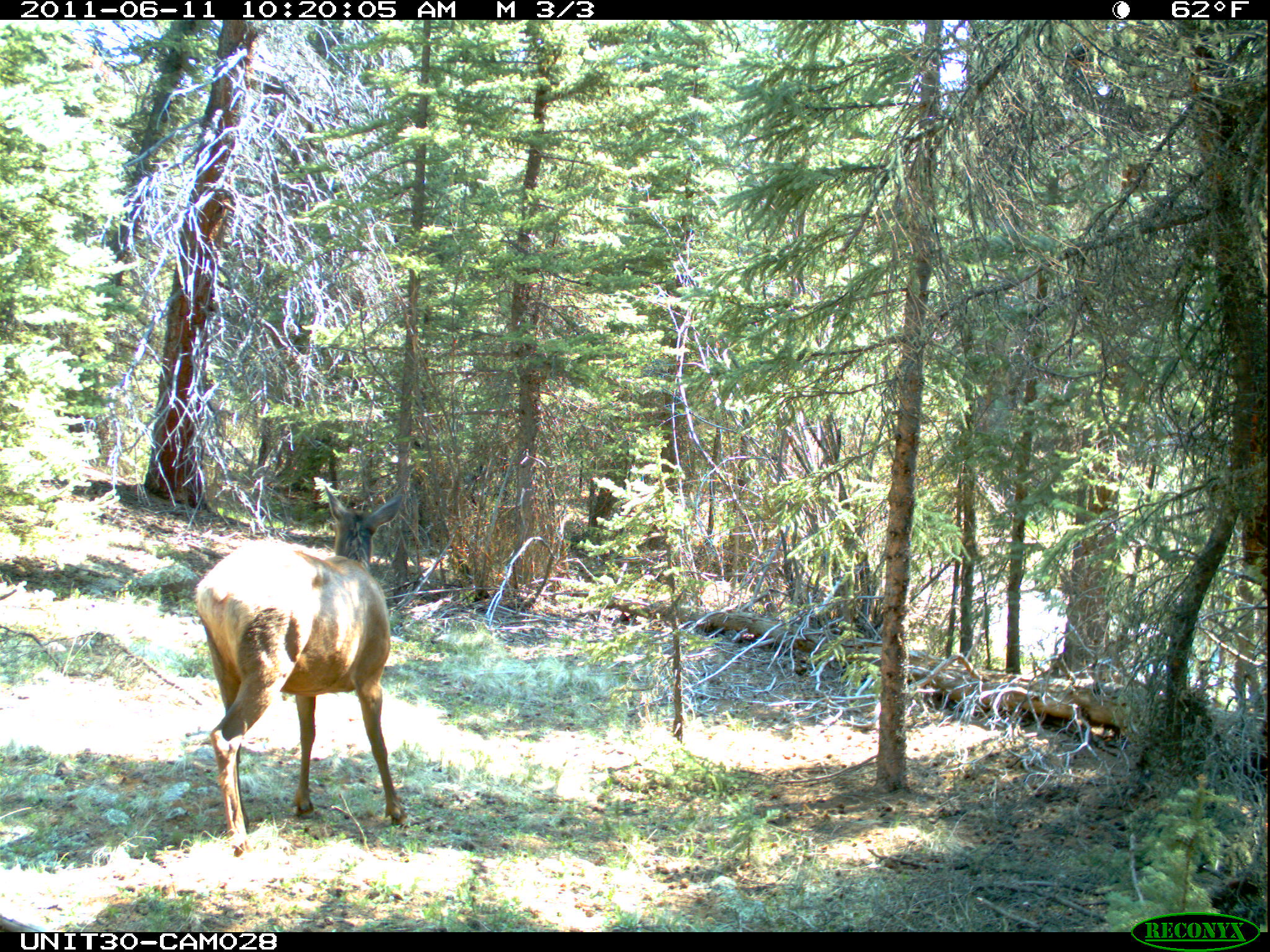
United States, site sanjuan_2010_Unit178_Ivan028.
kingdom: Animalia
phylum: Chordata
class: Mammalia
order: Artiodactyla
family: Cervidae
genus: Cervus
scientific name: Cervus elaphus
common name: red deer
Cervus elaphus (red deer).